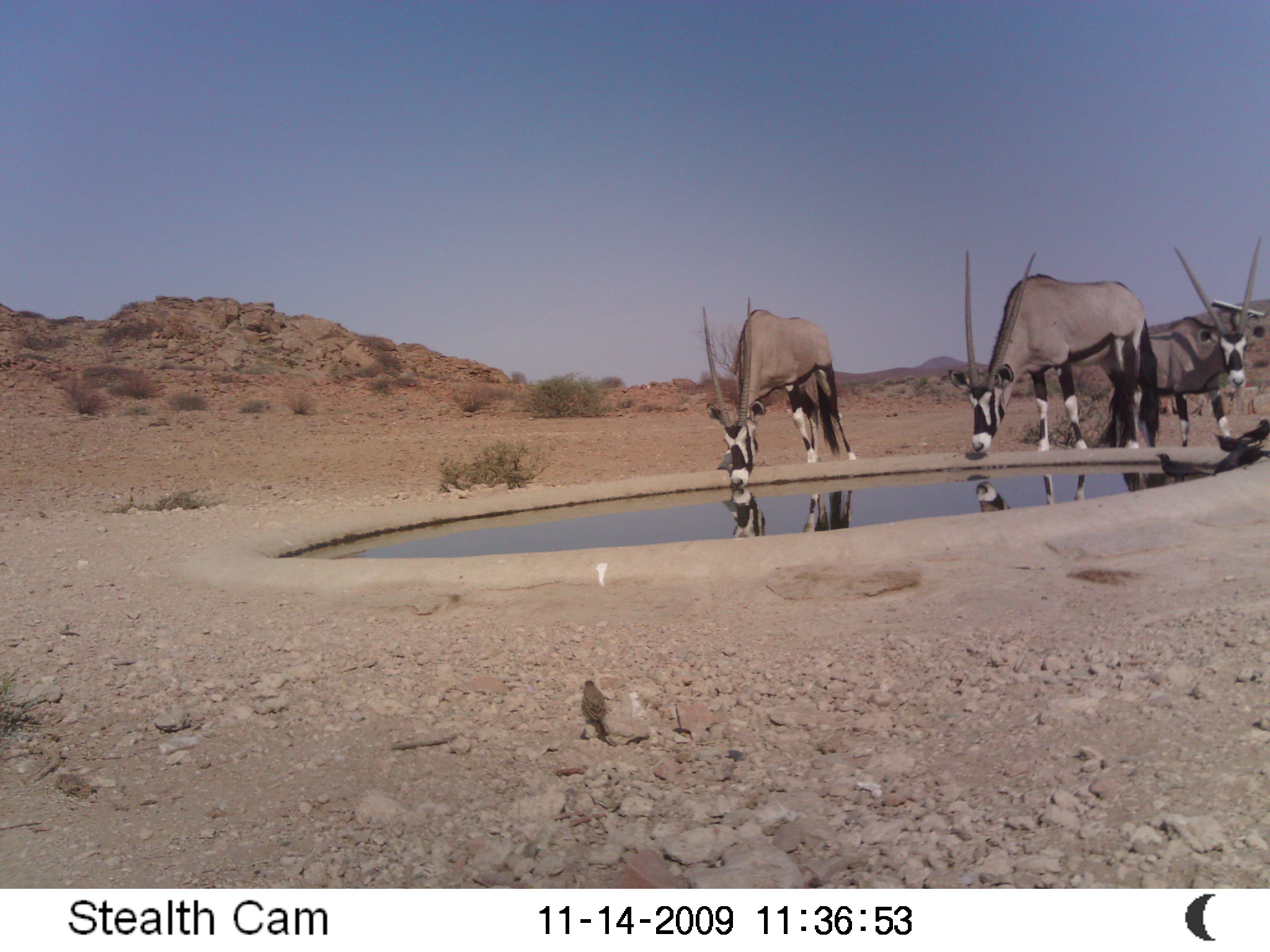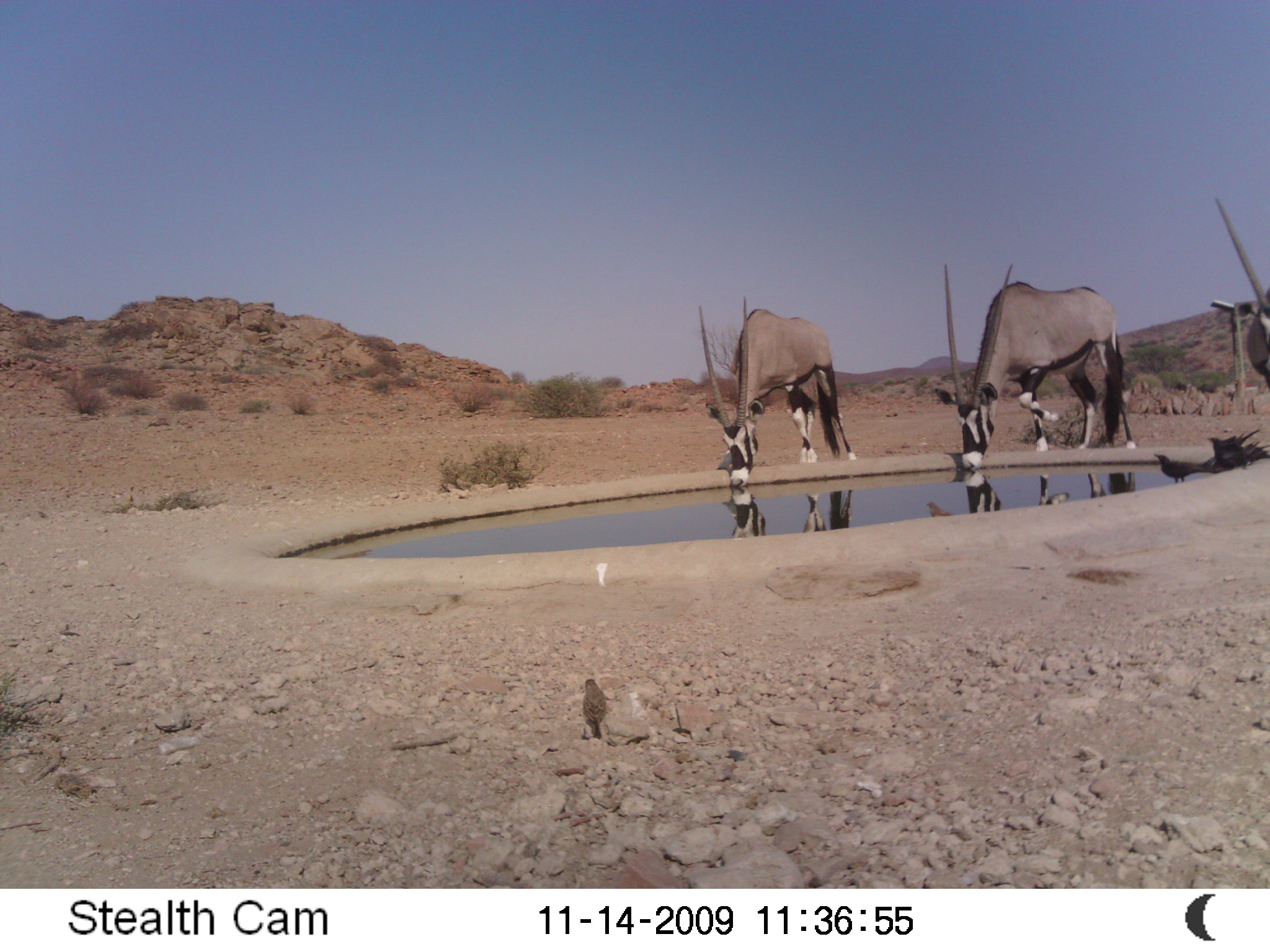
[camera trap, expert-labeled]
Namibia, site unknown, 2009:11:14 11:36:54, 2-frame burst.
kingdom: Animalia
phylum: Chordata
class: Mammalia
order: Artiodactyla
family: Bovidae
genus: Oryx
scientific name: Oryx gazella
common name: gemsbok